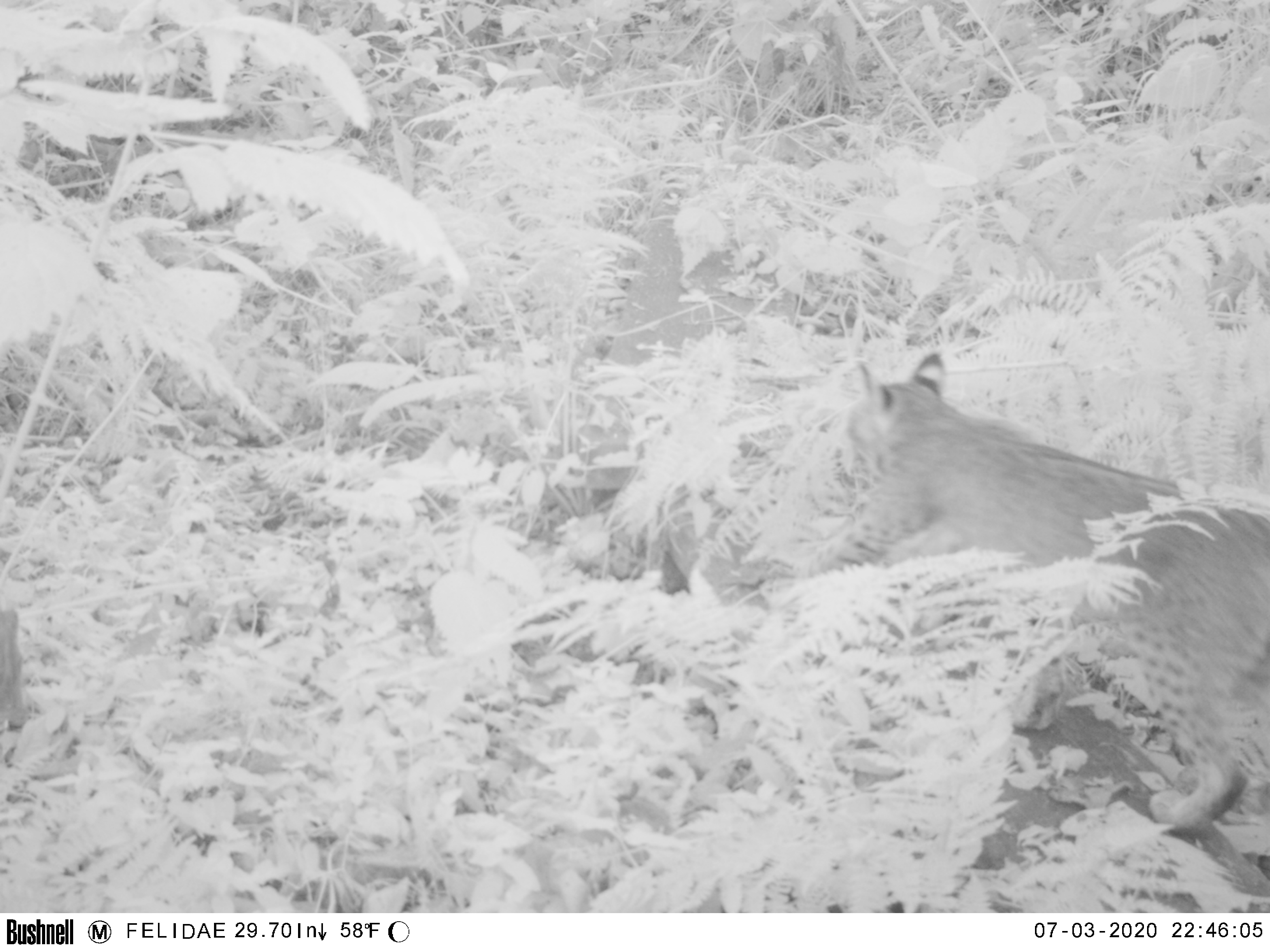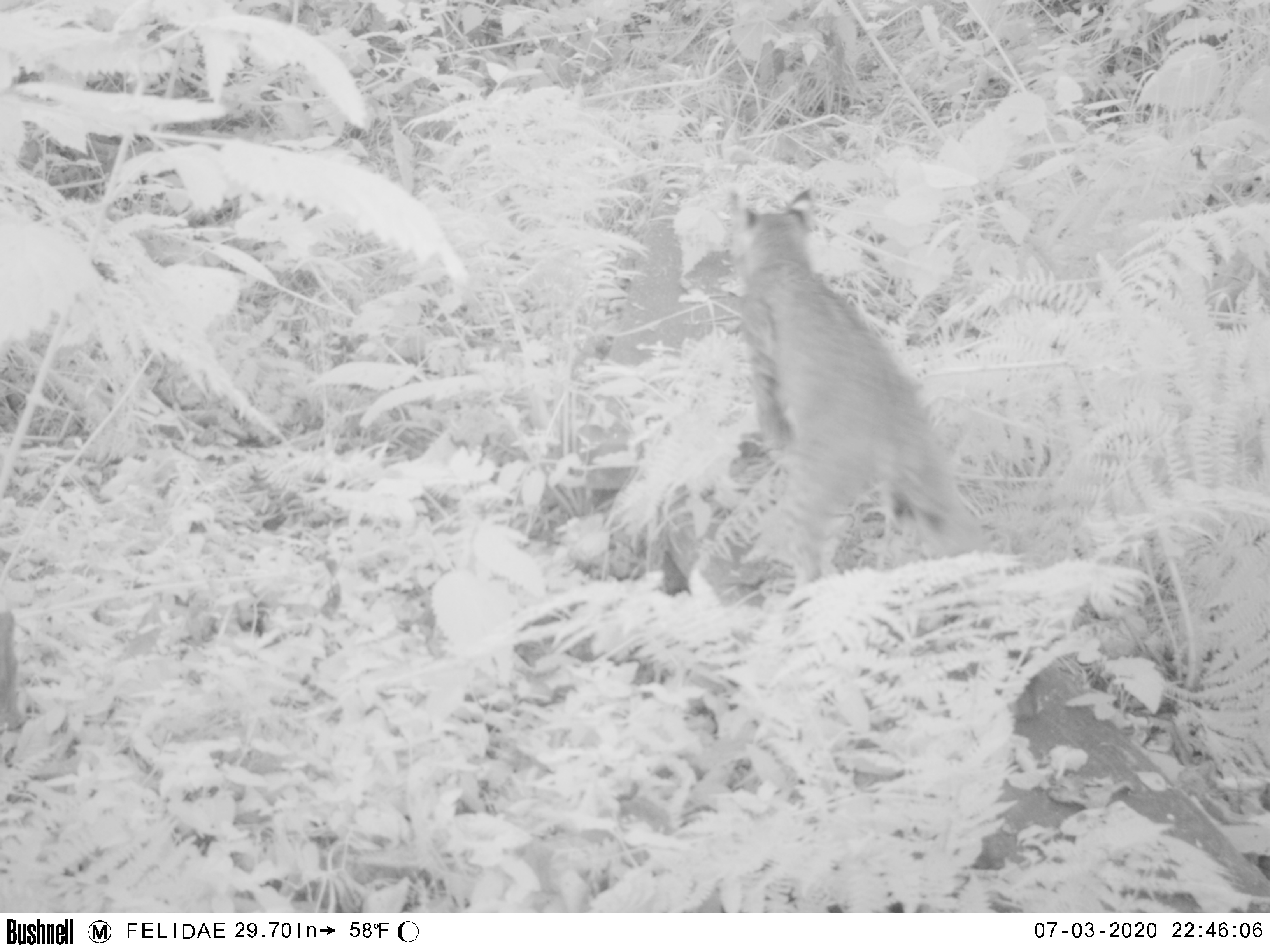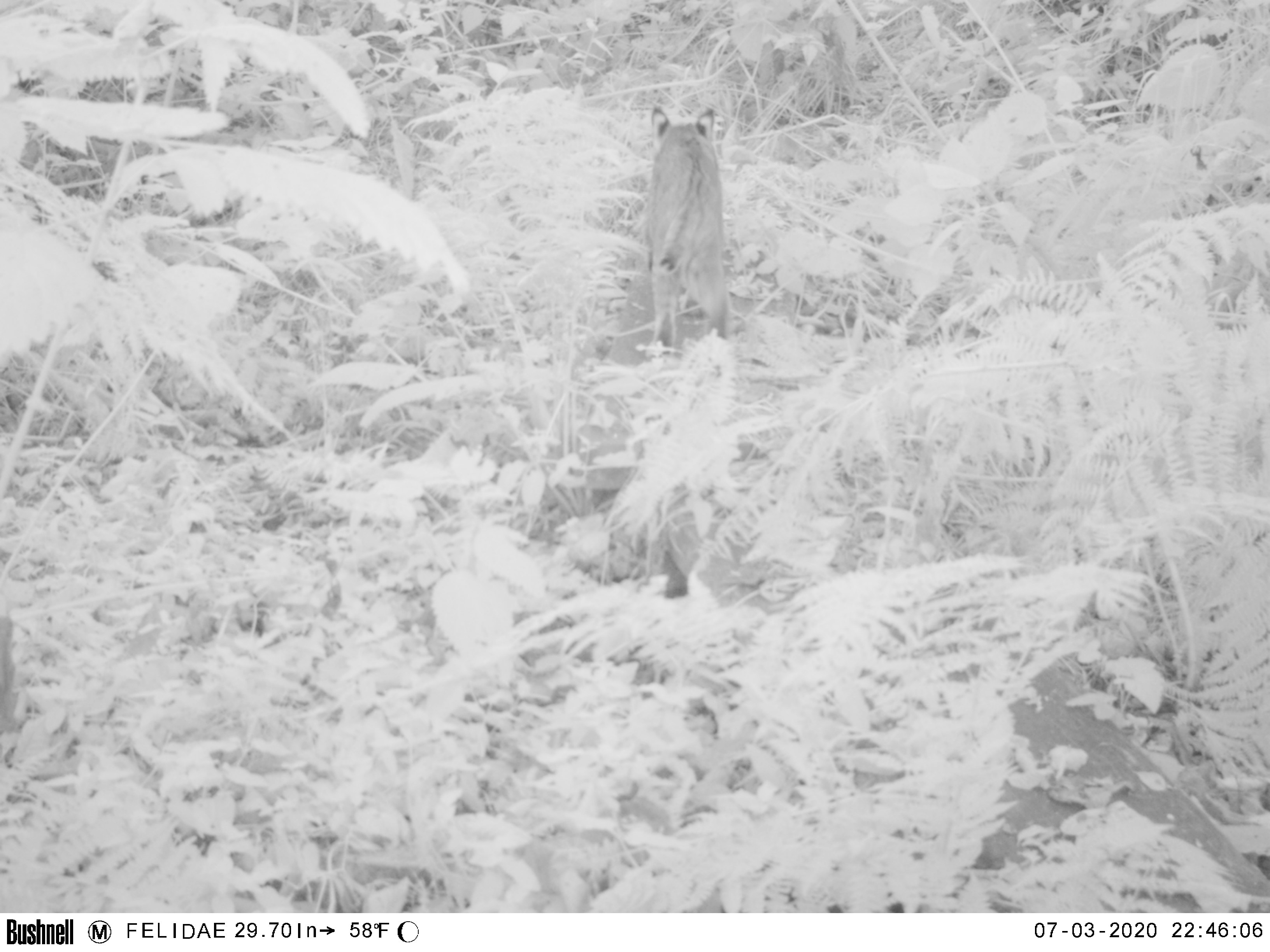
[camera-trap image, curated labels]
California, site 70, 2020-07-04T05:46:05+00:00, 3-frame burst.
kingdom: Animalia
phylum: Chordata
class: Mammalia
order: Carnivora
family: Felidae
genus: Lynx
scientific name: Lynx rufus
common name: bobcat